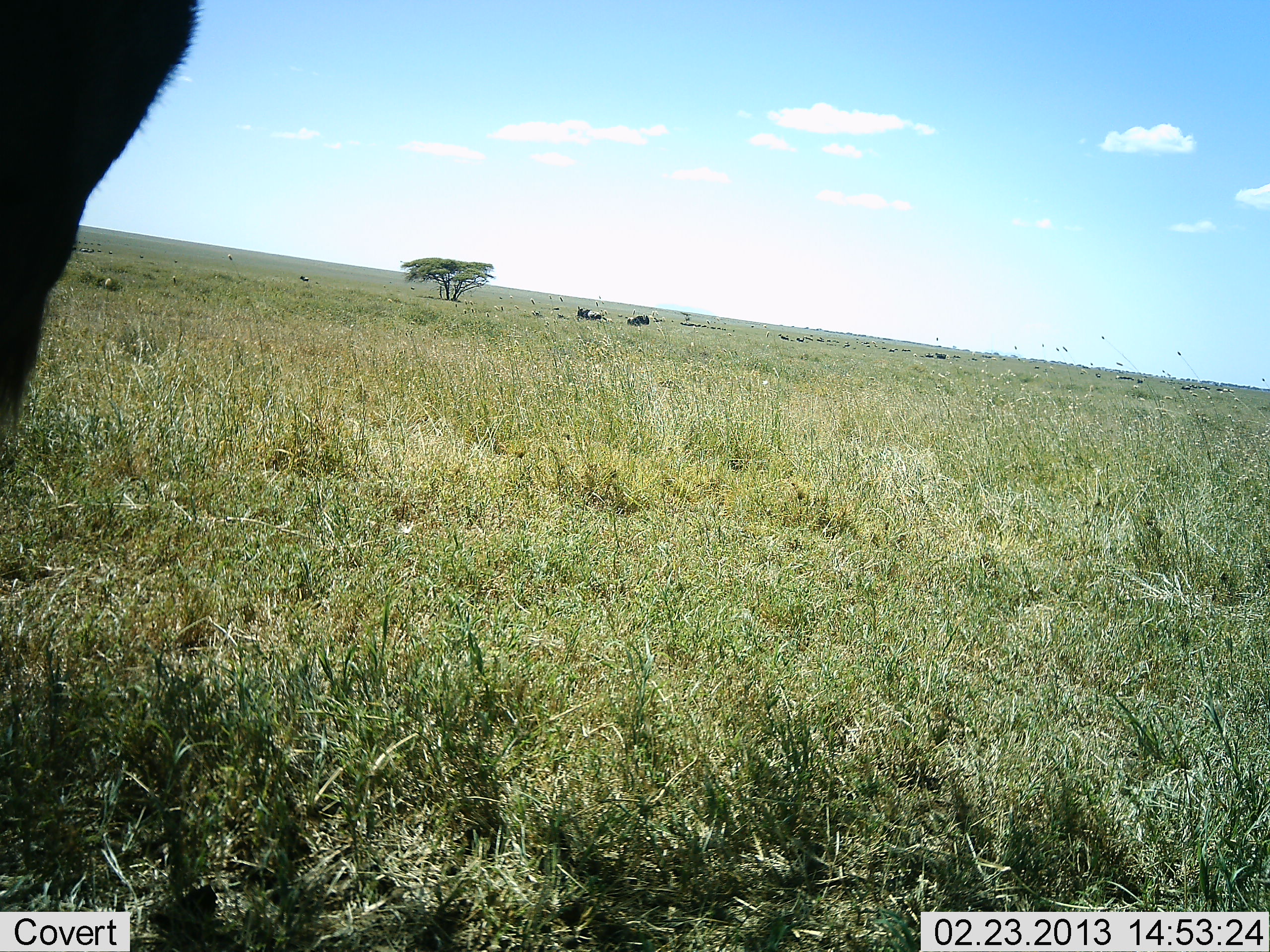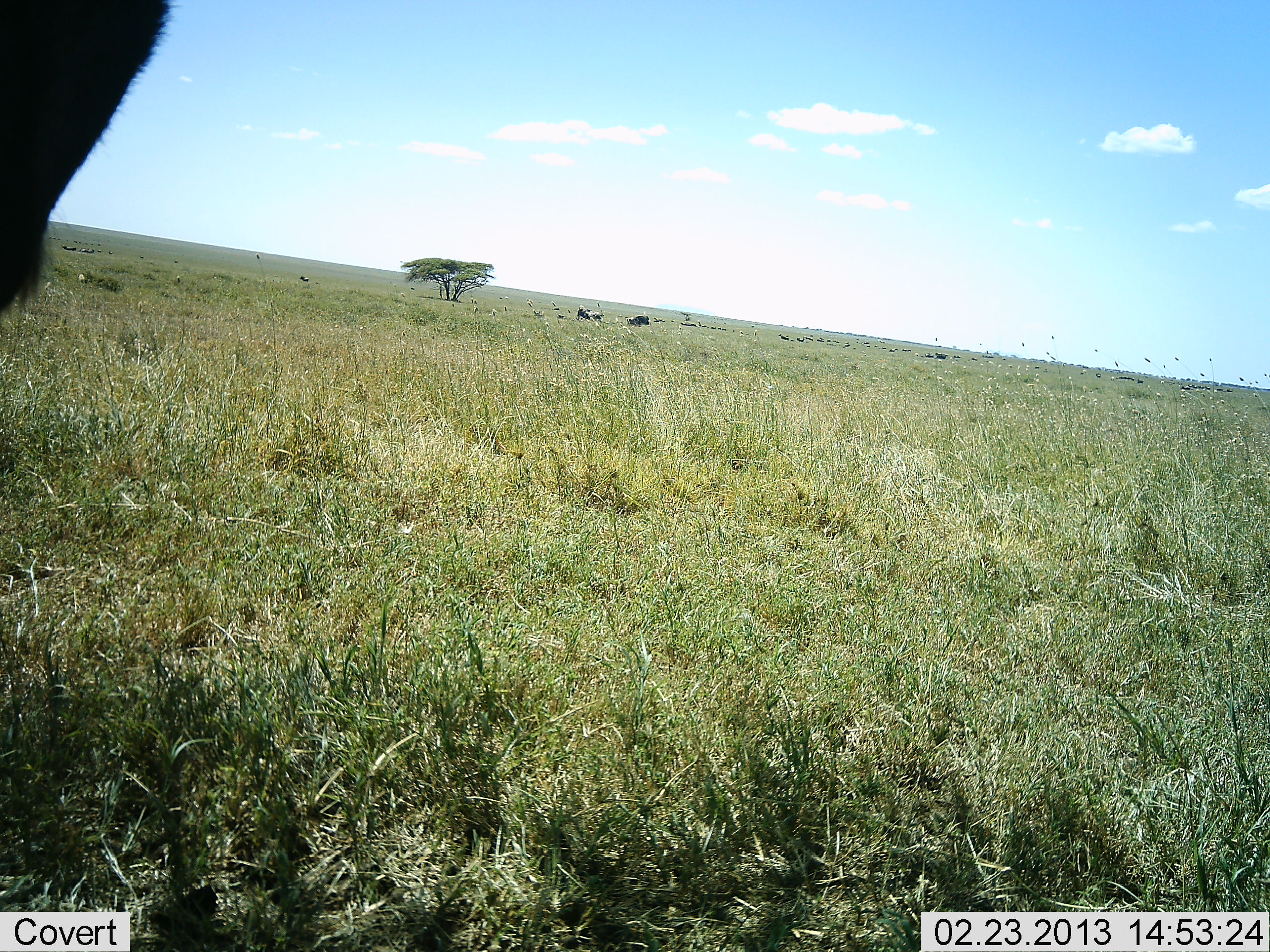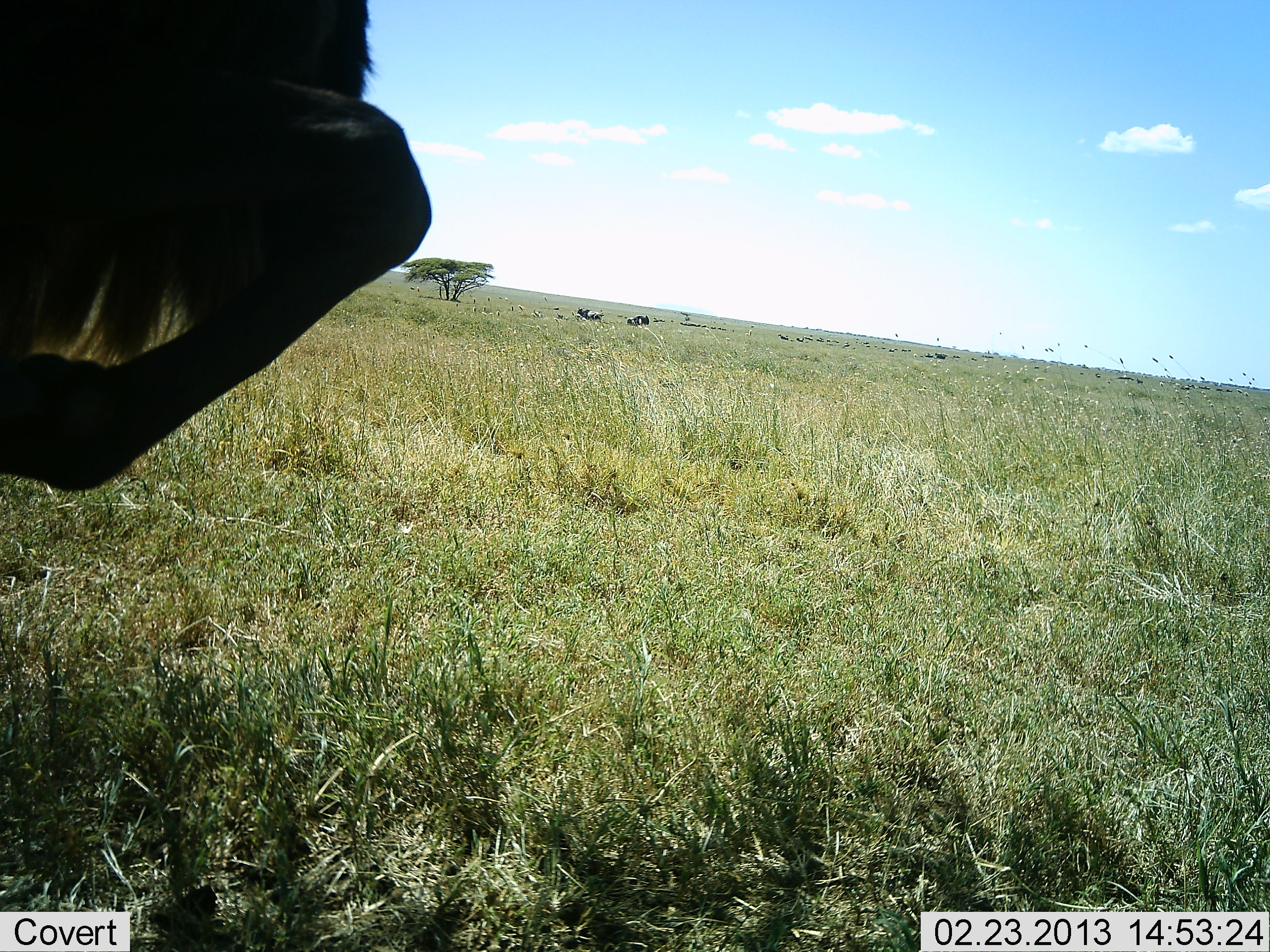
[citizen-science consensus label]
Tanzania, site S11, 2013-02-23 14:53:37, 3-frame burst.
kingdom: Animalia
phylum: Chordata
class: Mammalia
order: Artiodactyla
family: Bovidae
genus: Connochaetes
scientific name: Connochaetes taurinus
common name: blue wildebeest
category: wildebeest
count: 3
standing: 56%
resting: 0%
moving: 56%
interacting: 6%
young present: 0%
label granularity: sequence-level